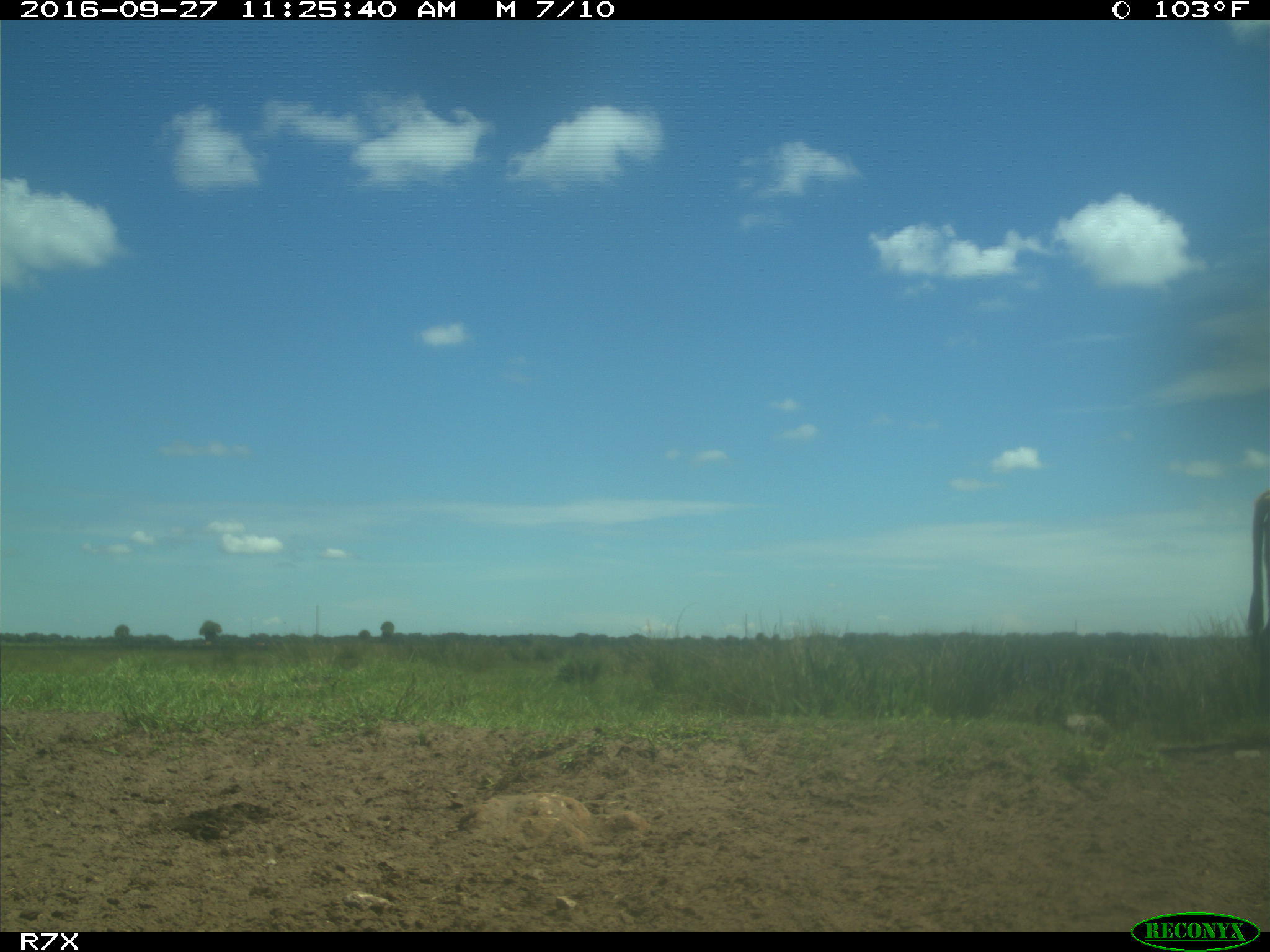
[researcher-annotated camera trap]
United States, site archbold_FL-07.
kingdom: Animalia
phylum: Chordata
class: Mammalia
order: Artiodactyla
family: Bovidae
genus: Bos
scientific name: Bos taurus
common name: domestic cow